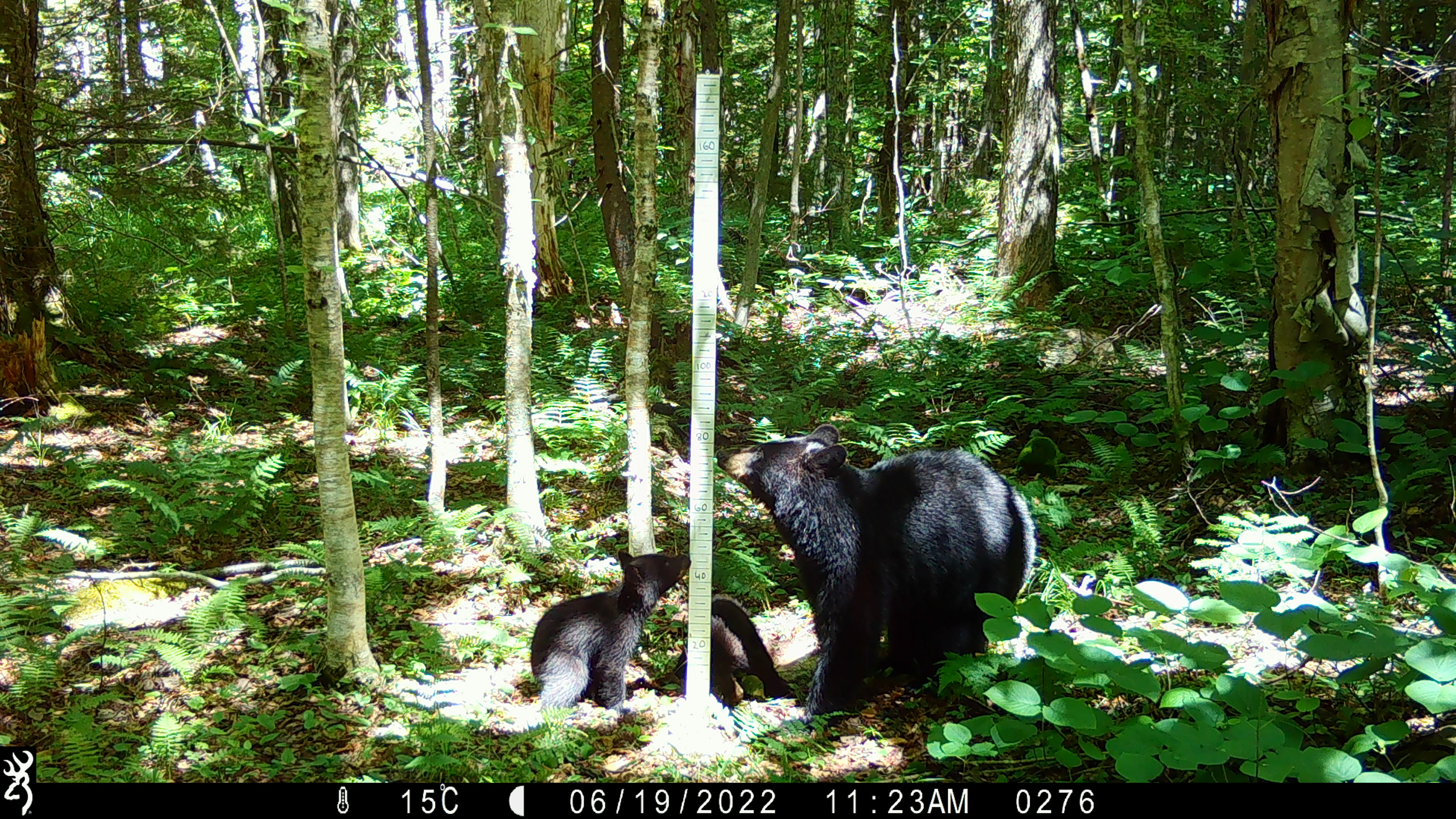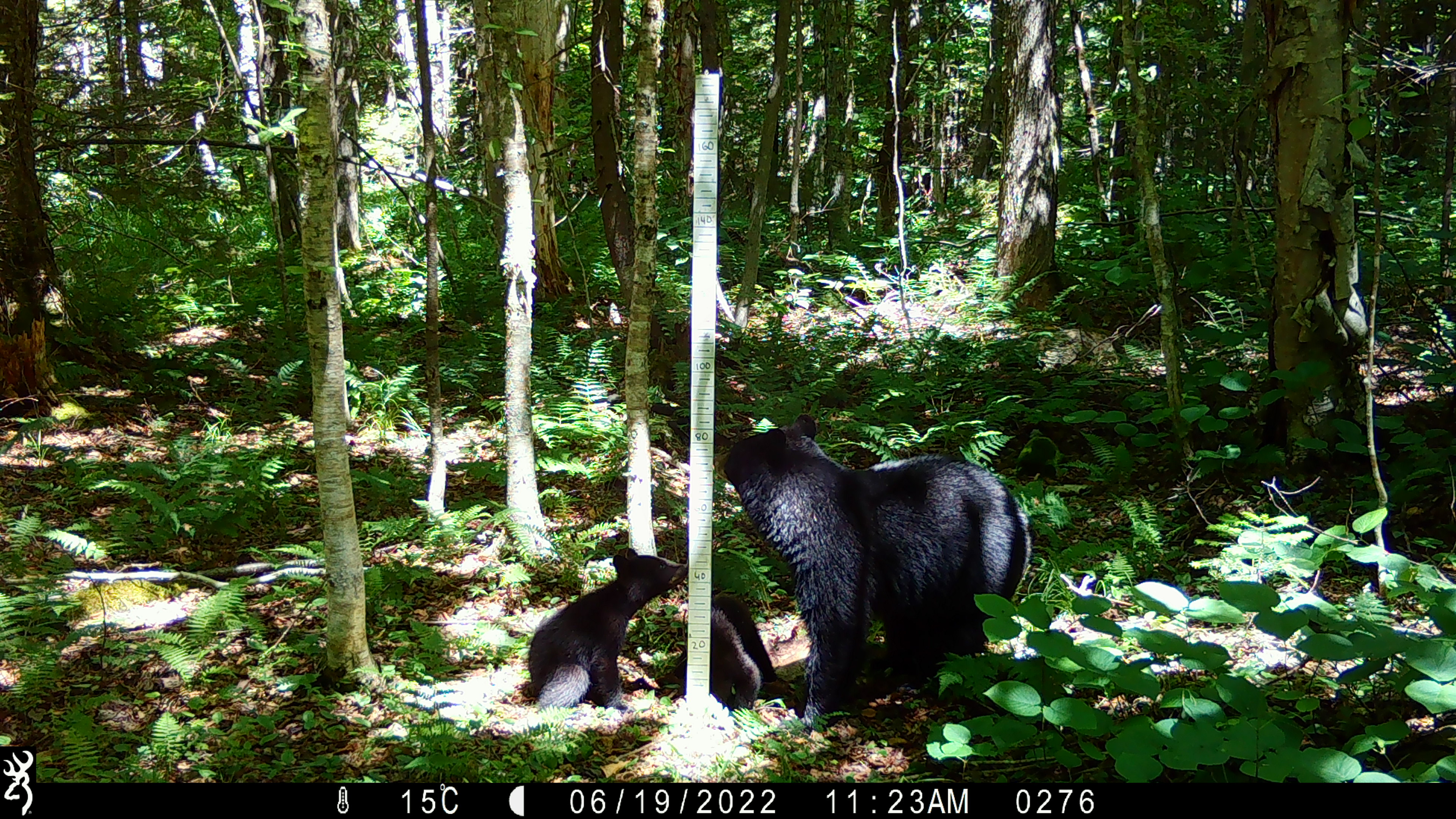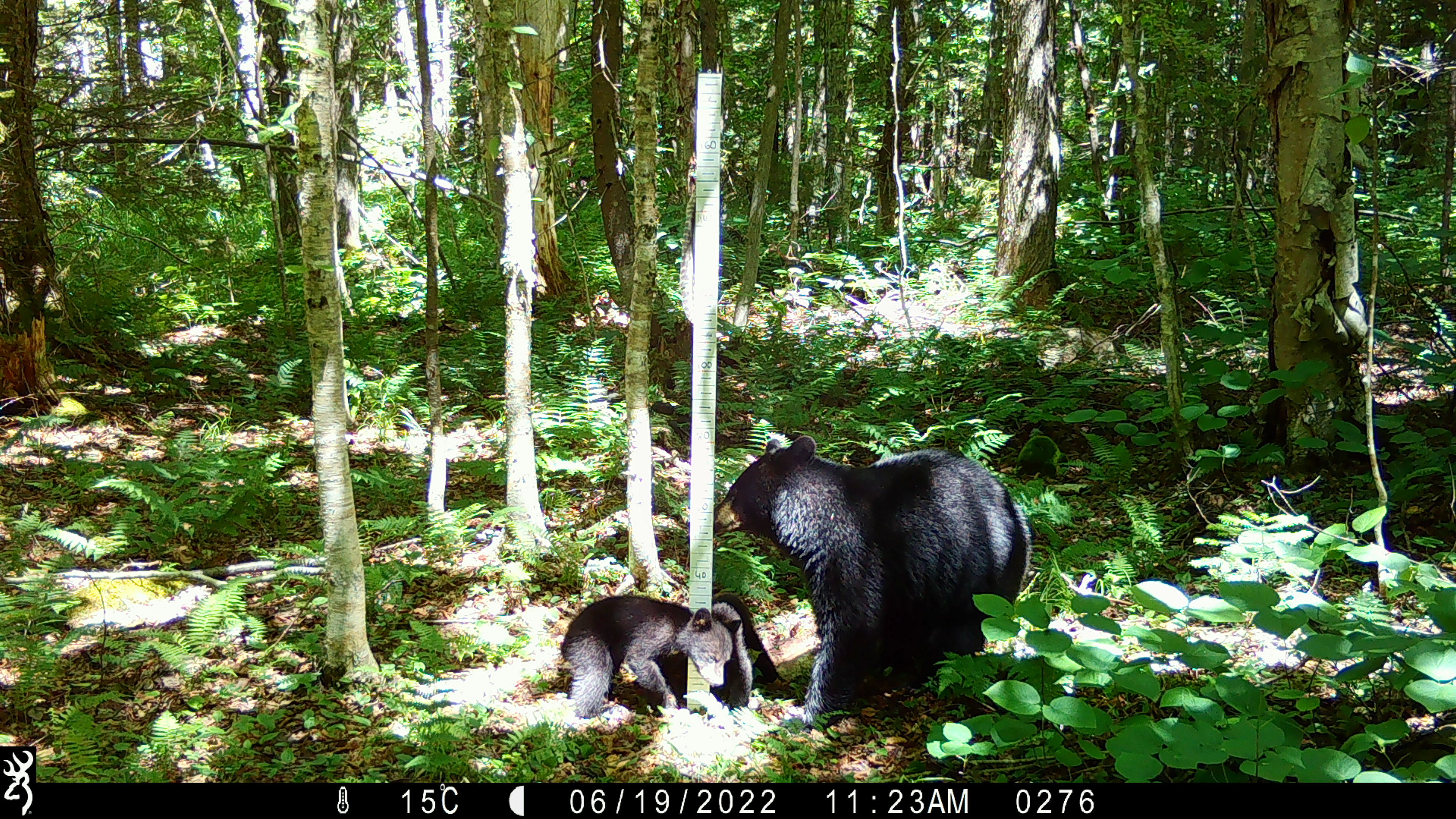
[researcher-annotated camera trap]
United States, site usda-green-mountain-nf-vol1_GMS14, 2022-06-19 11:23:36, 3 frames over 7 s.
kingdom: Animalia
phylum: Chordata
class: Mammalia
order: Carnivora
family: Ursidae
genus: Ursus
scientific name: Ursus americanus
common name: black bear